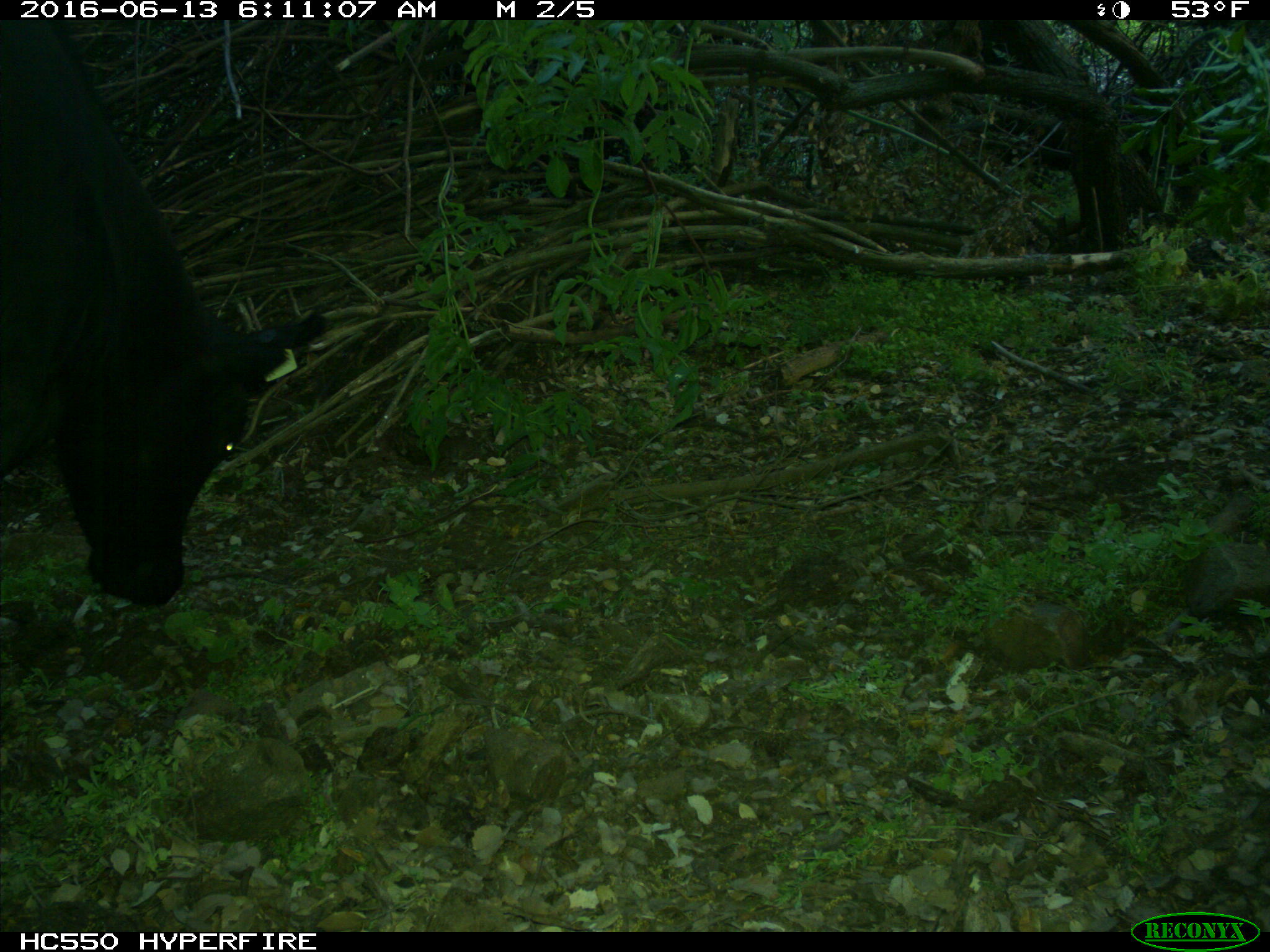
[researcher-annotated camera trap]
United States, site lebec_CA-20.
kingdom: Animalia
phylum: Chordata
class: Mammalia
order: Artiodactyla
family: Bovidae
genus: Bos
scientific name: Bos taurus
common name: domestic cow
Bos taurus (domestic cow).